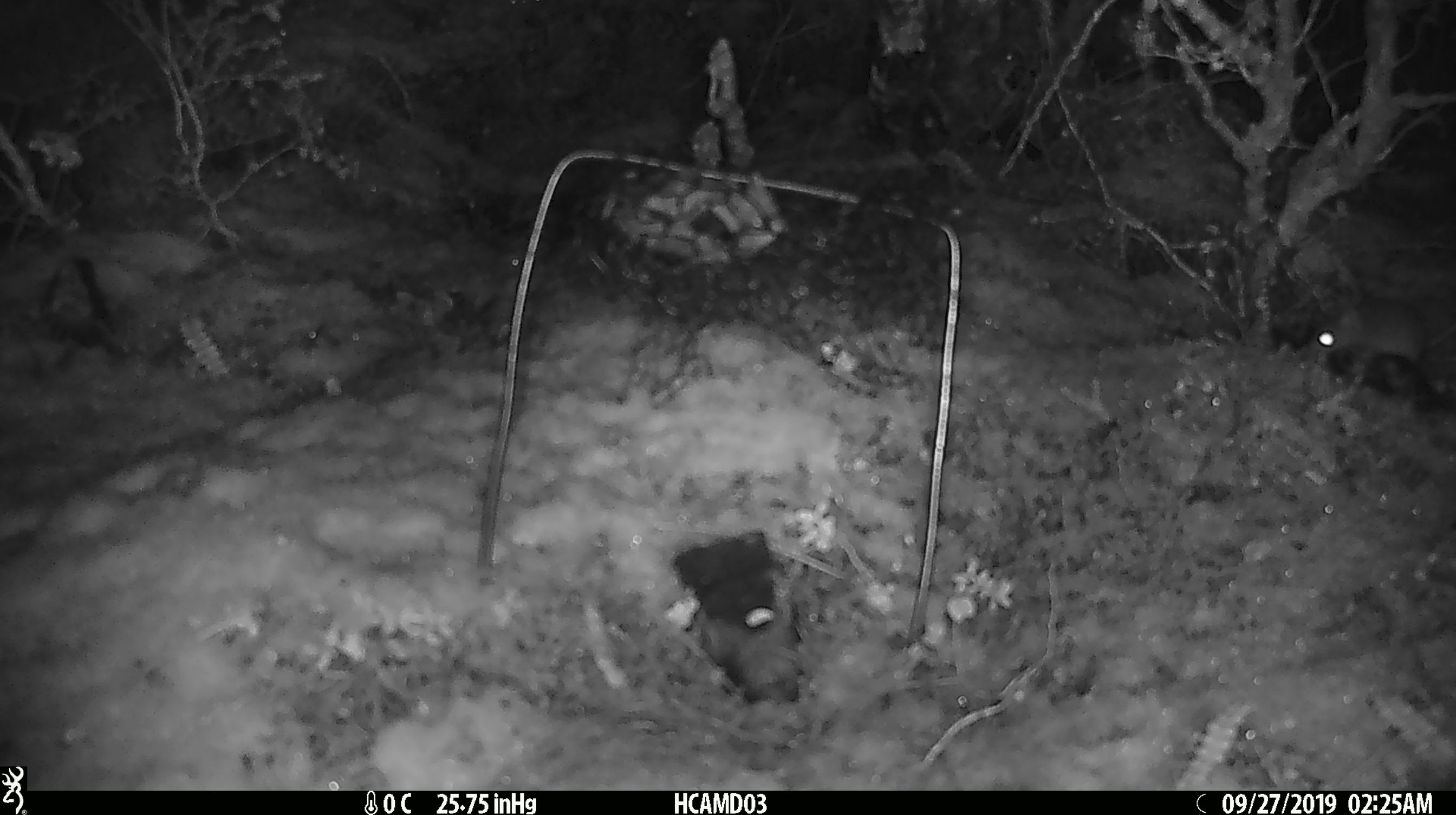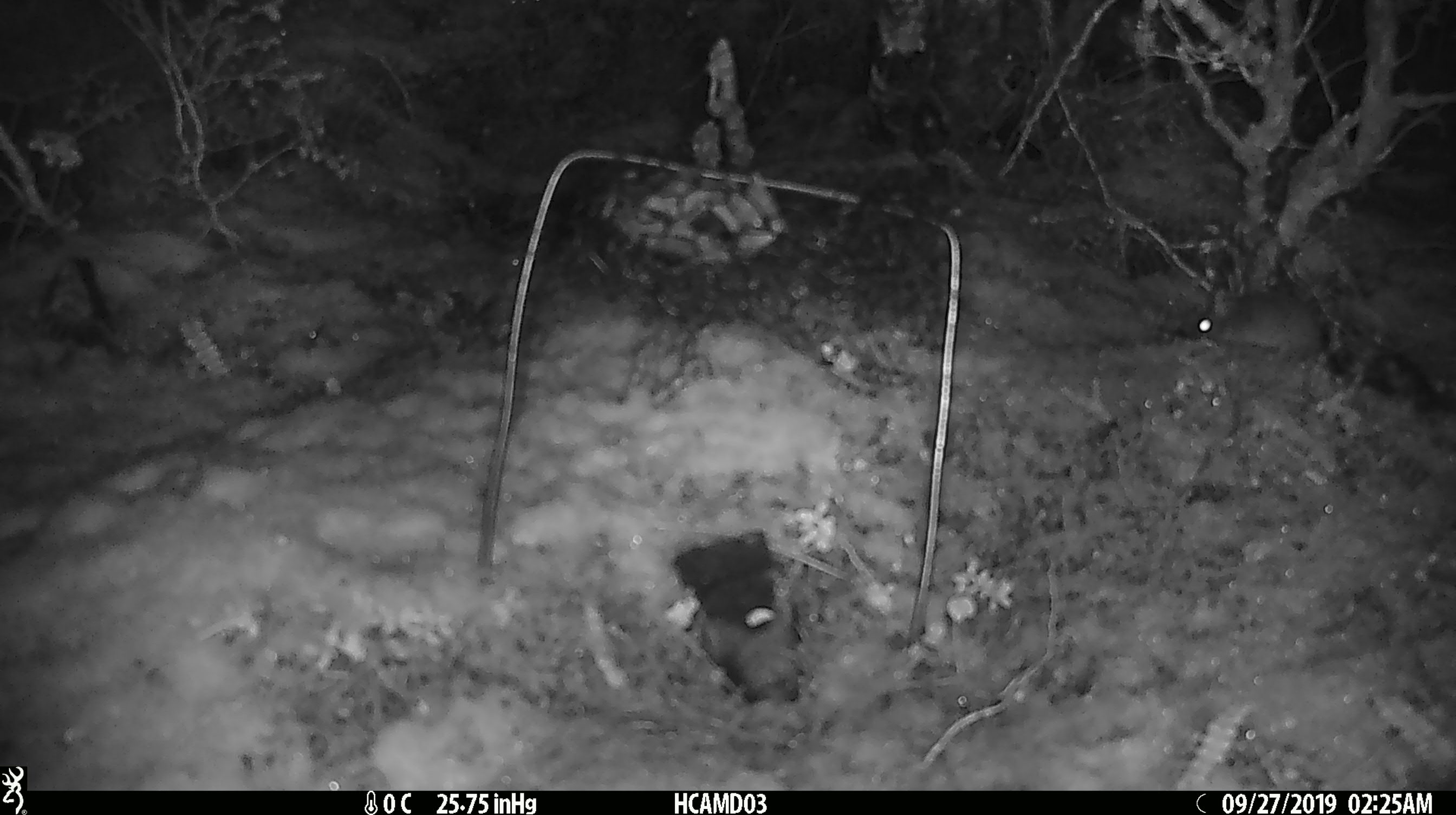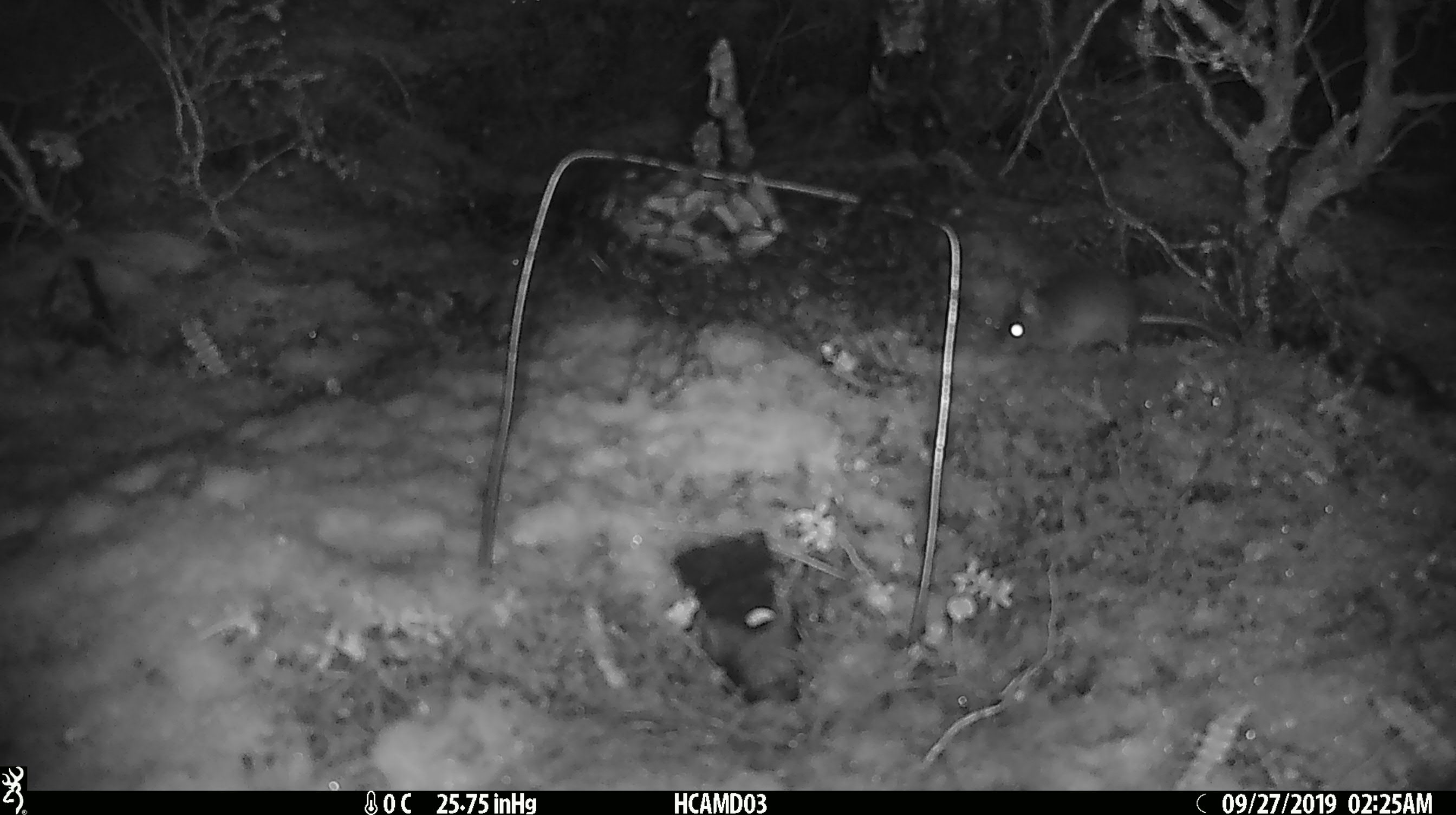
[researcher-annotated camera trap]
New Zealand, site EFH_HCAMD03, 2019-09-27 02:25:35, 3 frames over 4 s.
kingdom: Animalia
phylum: Chordata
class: Mammalia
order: Rodentia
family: Muridae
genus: Mus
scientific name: Mus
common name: mouse